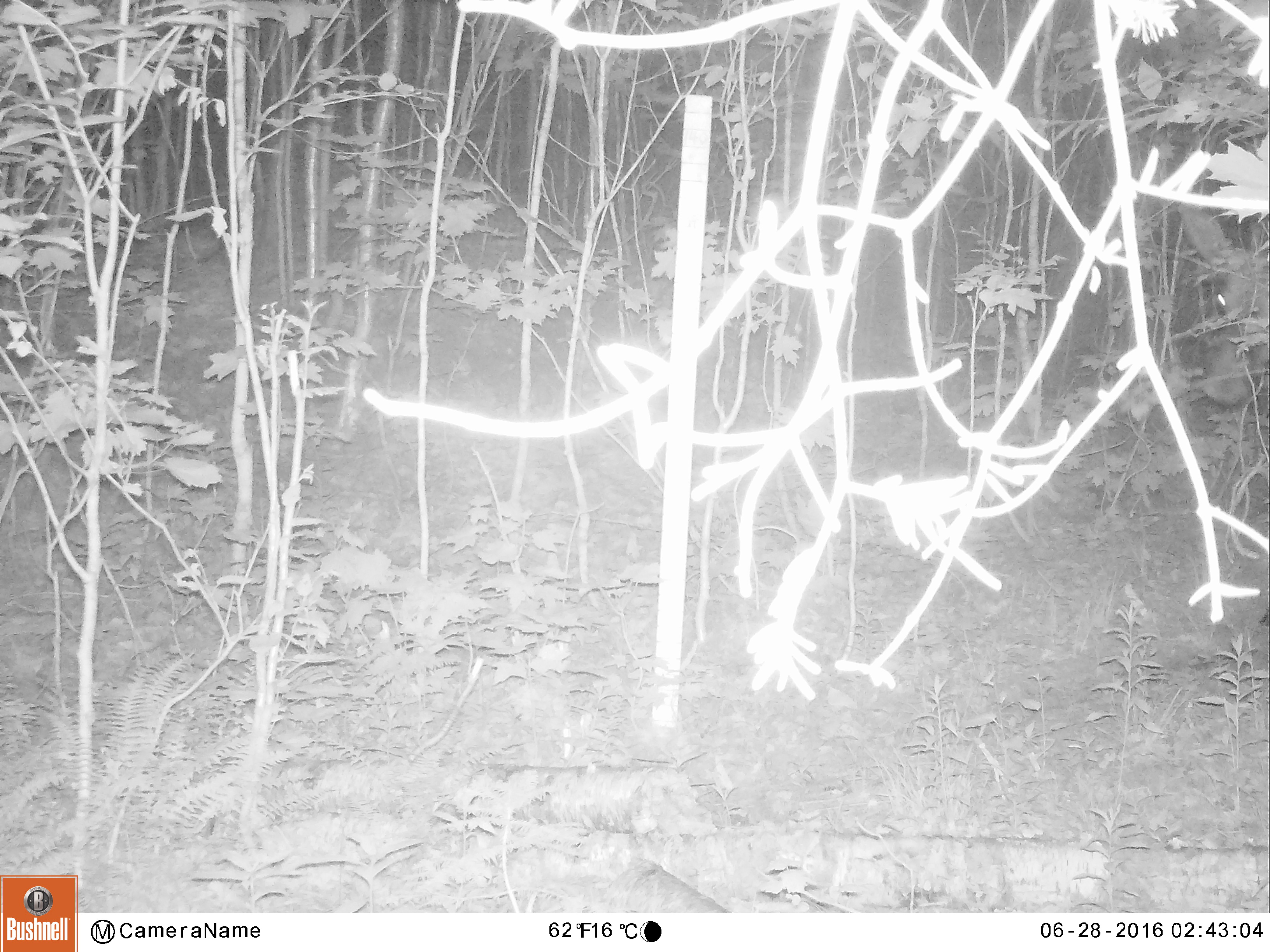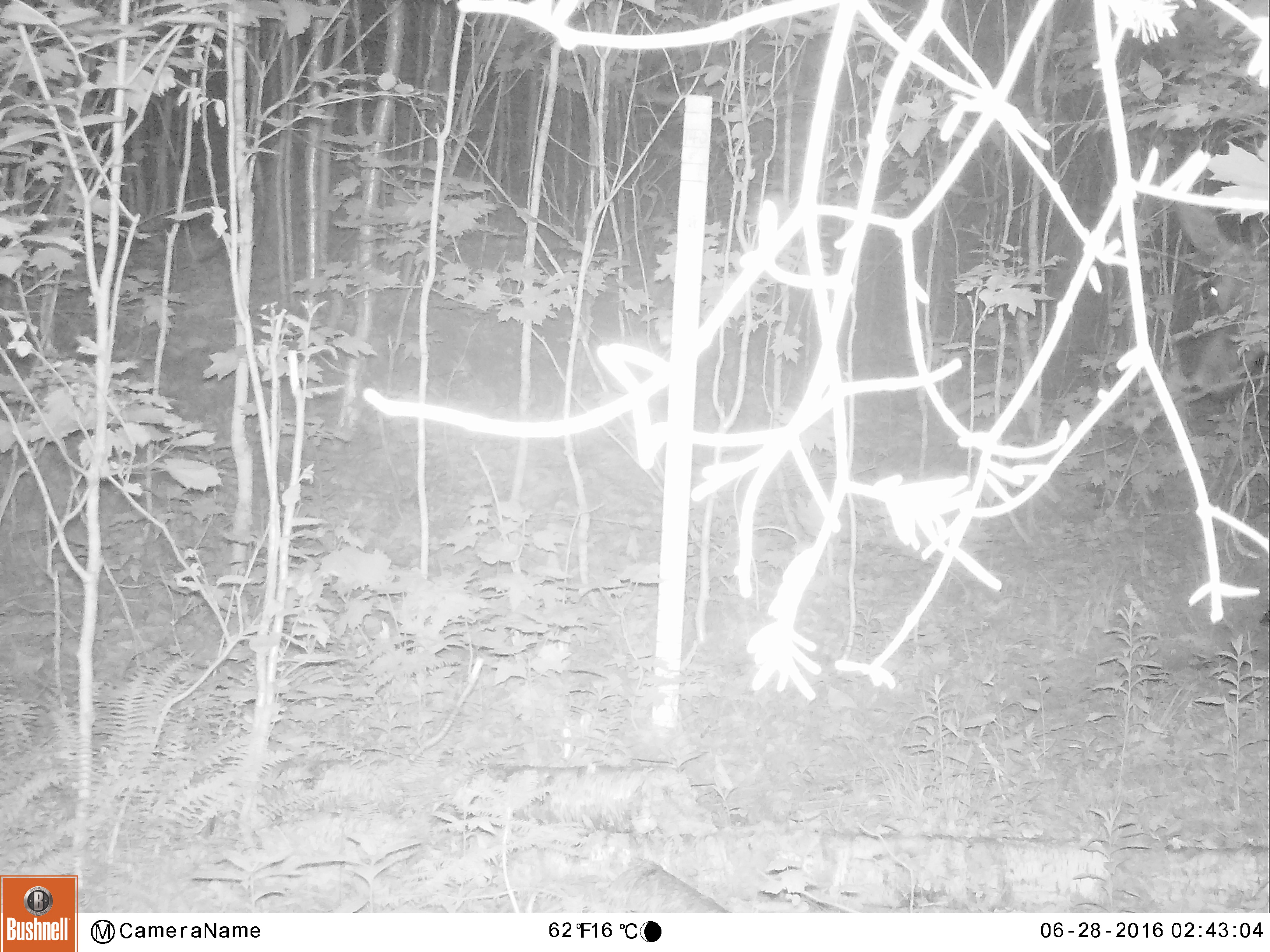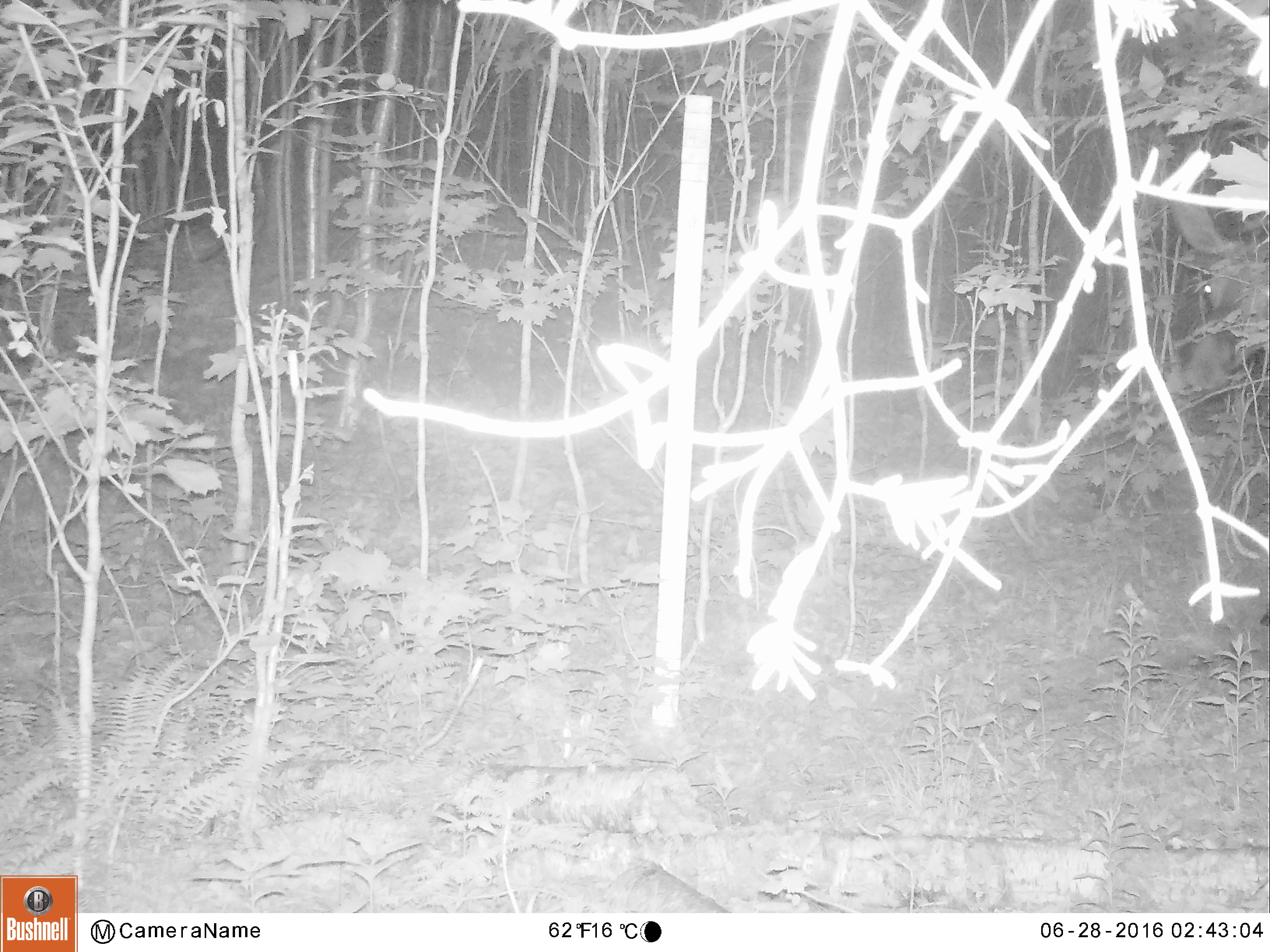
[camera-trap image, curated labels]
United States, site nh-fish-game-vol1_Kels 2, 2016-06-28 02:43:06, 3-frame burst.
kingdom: Animalia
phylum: Chordata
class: Mammalia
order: Artiodactyla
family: Cervidae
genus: Alces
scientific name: Alces alces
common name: moose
Moose (Alces alces).